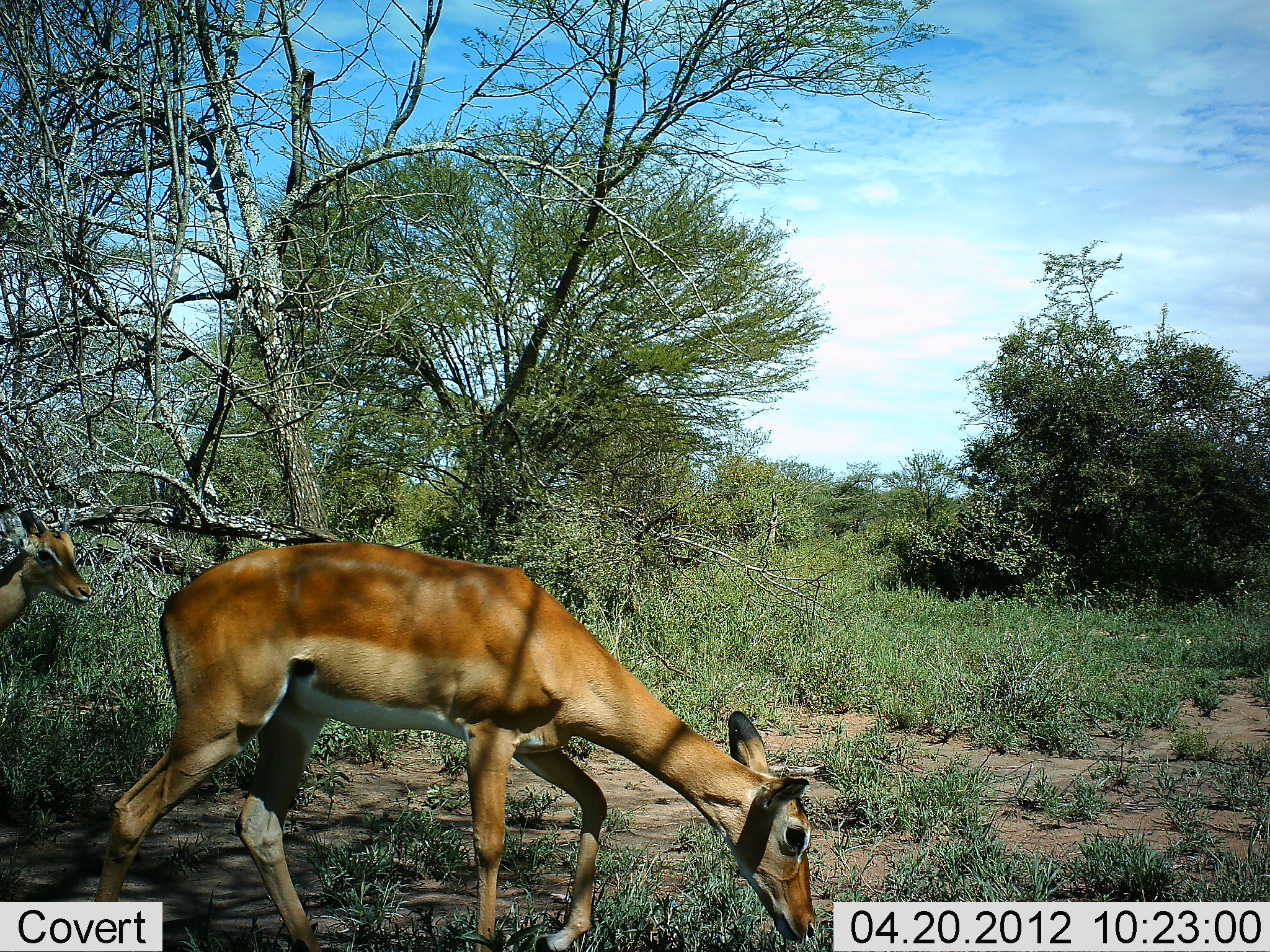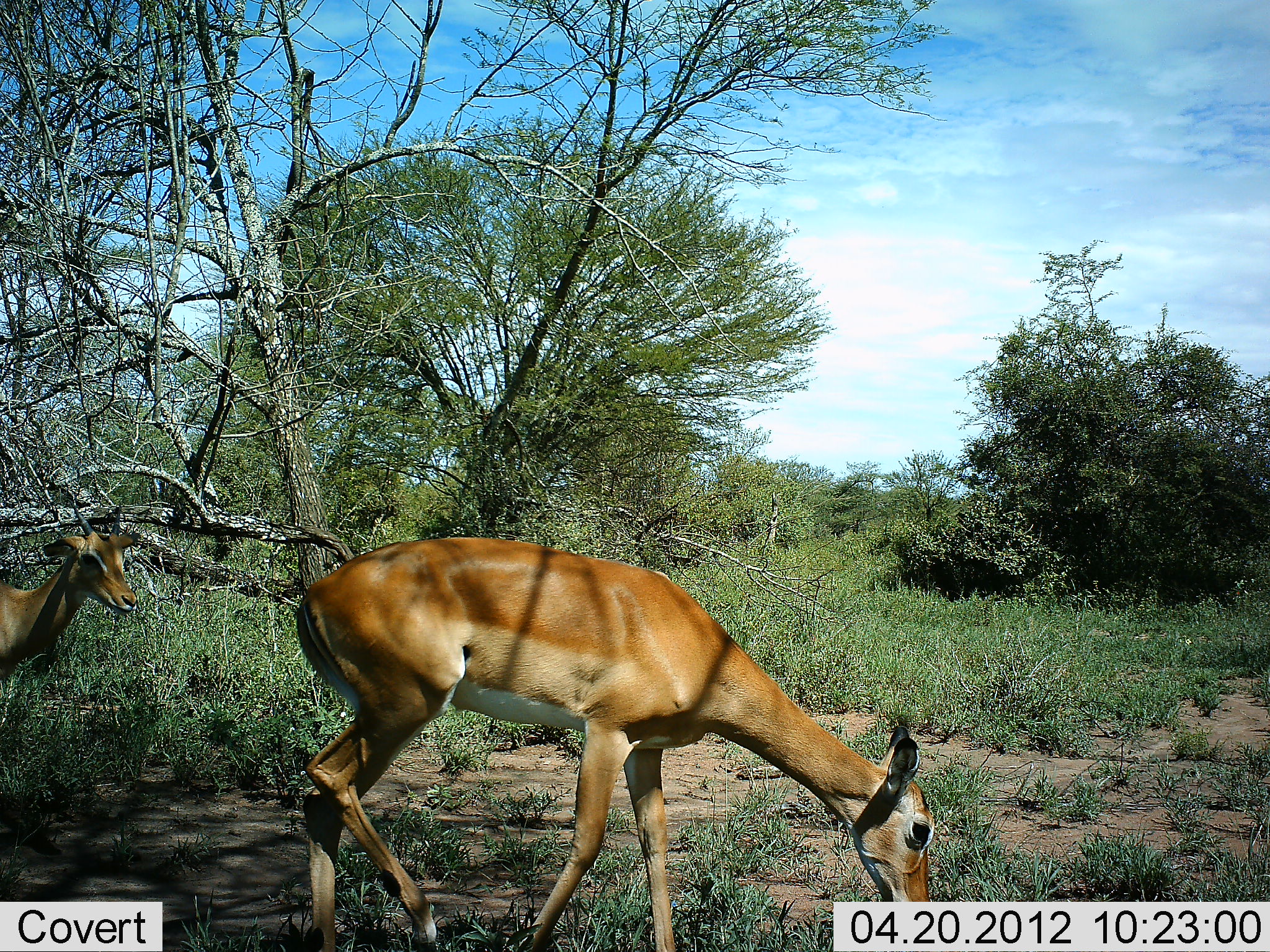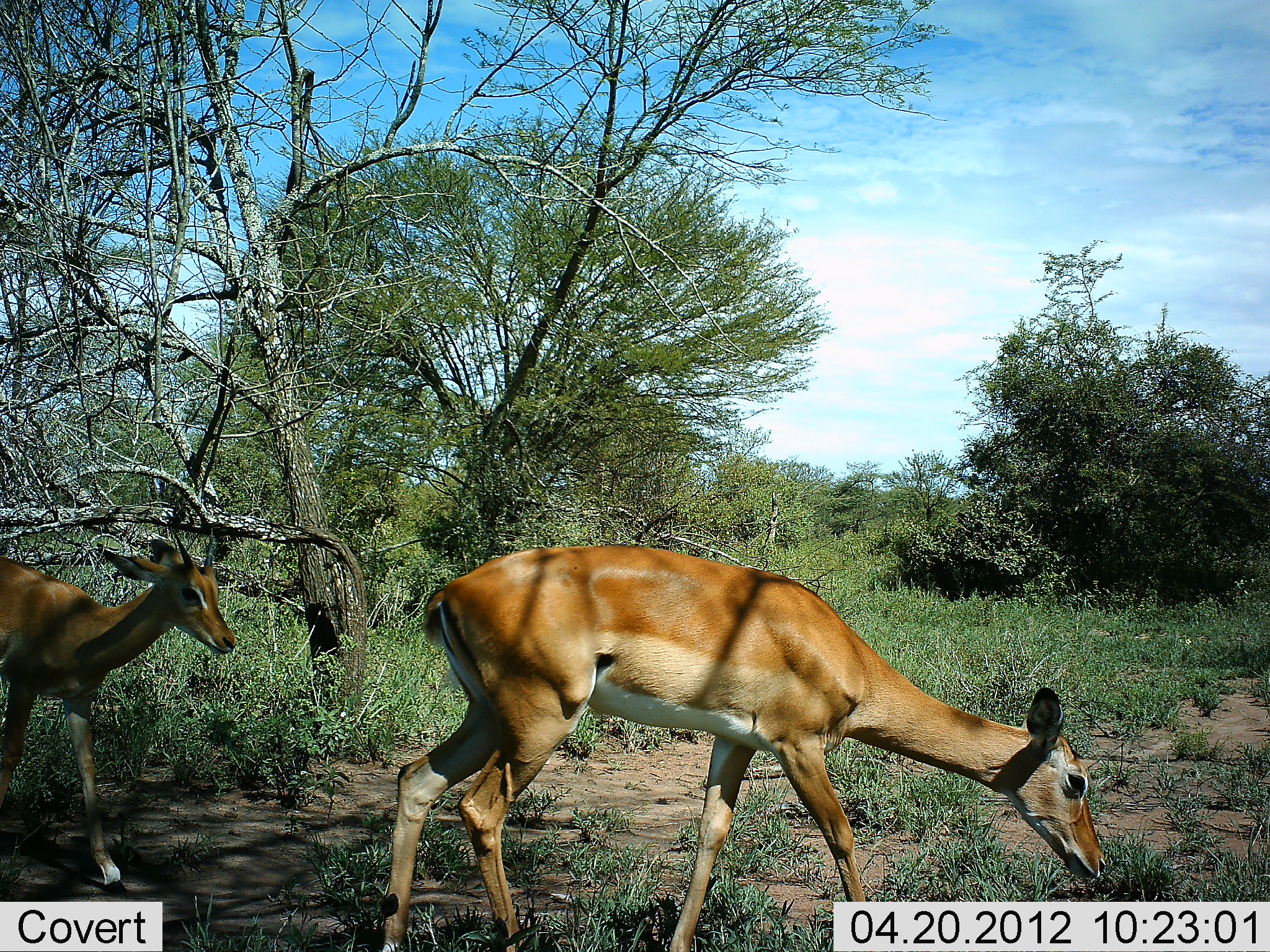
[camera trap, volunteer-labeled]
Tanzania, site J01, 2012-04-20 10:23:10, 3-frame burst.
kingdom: Animalia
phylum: Chordata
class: Mammalia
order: Artiodactyla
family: Bovidae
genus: Aepyceros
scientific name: Aepyceros melampus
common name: impala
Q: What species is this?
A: Impala (Aepyceros melampus).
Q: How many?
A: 2.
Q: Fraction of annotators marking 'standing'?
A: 18%.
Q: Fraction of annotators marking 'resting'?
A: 0%.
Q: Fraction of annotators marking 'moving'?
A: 82%.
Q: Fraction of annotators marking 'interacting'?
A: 0%.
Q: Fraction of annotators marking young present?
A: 9%.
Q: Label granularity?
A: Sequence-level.